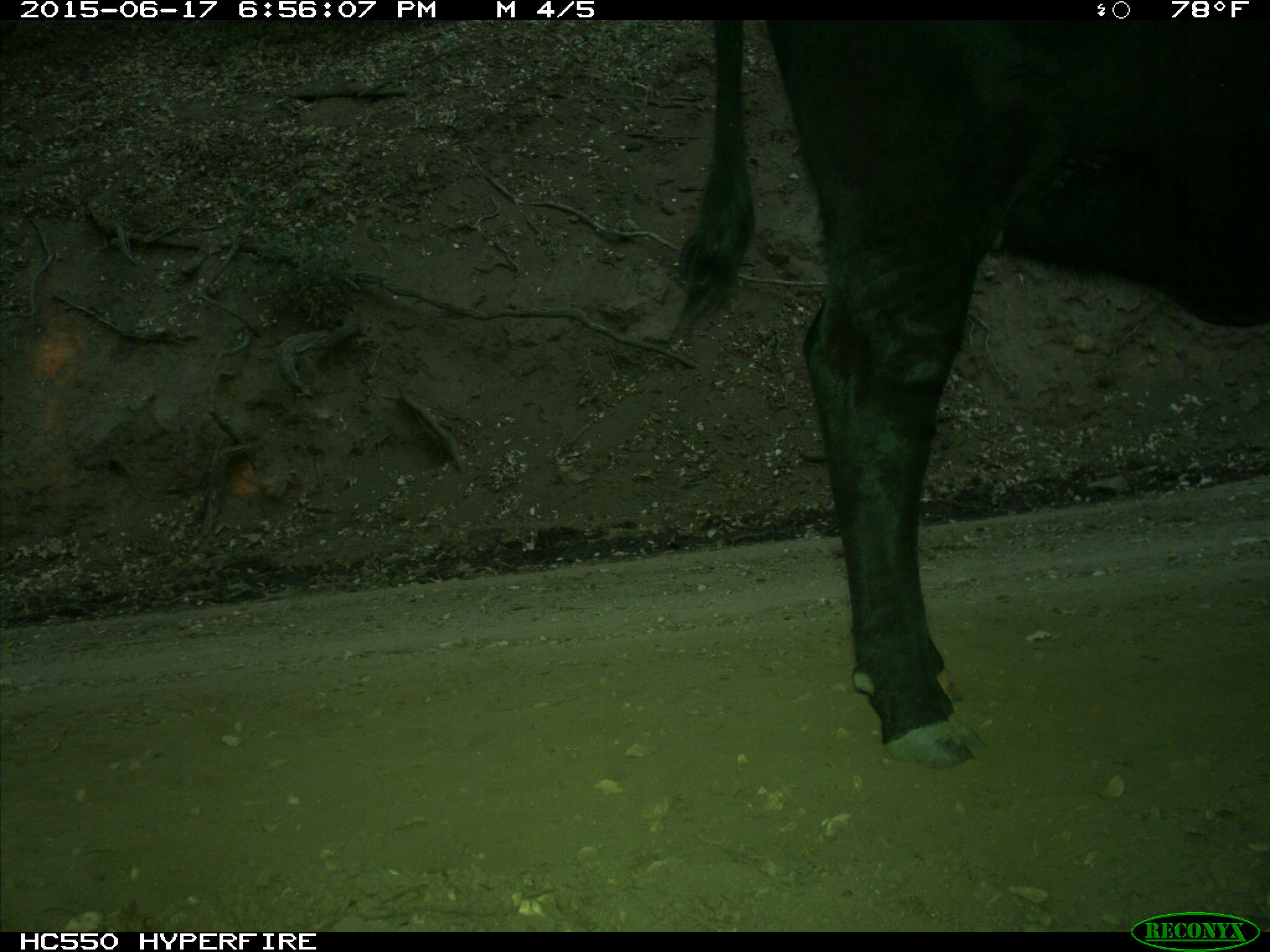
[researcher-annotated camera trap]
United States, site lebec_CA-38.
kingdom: Animalia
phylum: Chordata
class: Mammalia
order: Artiodactyla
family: Bovidae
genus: Bos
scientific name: Bos taurus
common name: domestic cow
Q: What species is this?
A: Bos taurus (domestic cow).